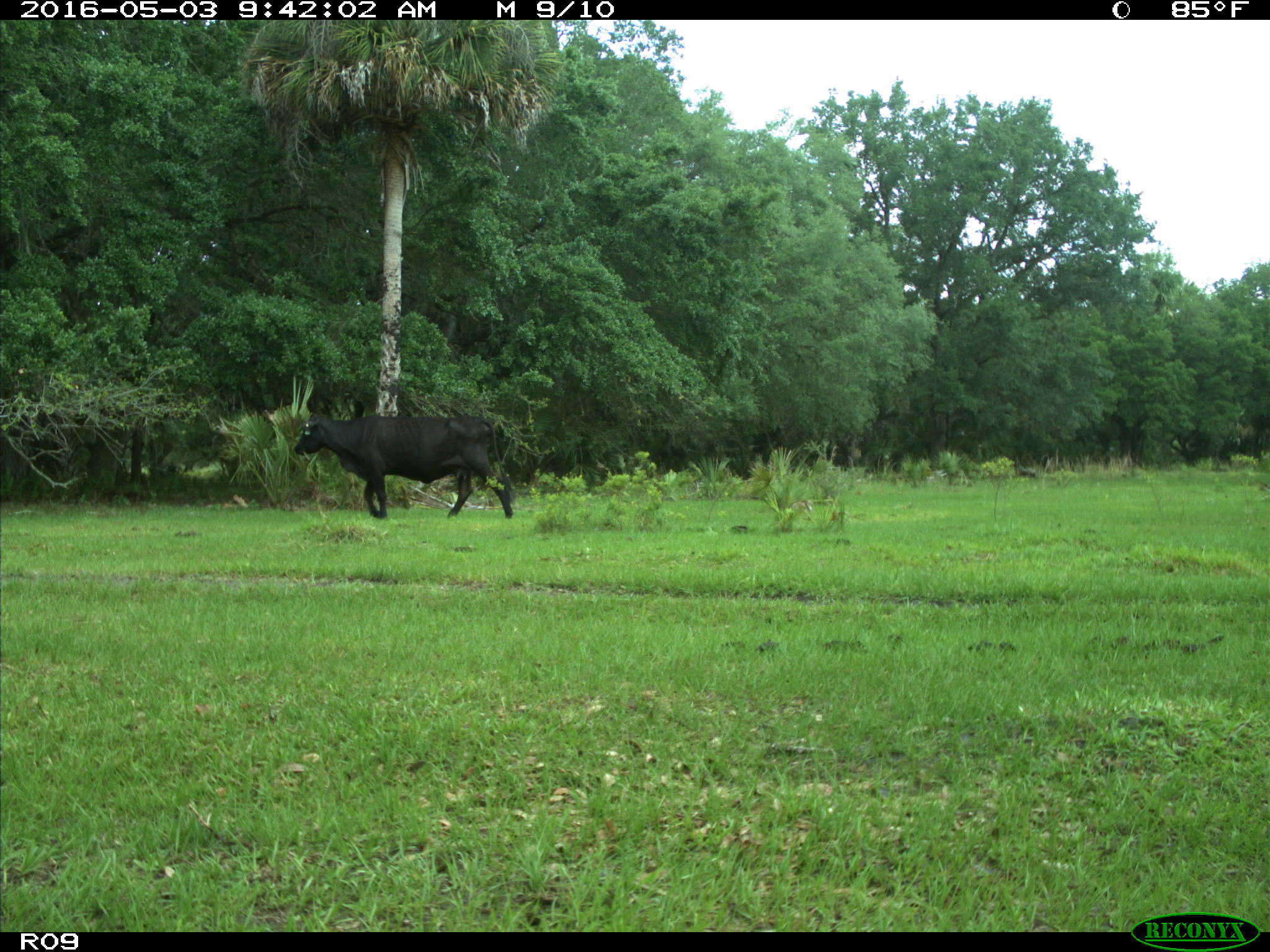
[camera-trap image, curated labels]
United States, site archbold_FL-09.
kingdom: Animalia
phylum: Chordata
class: Mammalia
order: Artiodactyla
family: Bovidae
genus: Bos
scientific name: Bos taurus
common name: domestic cow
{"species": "Bos taurus (domestic cow)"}